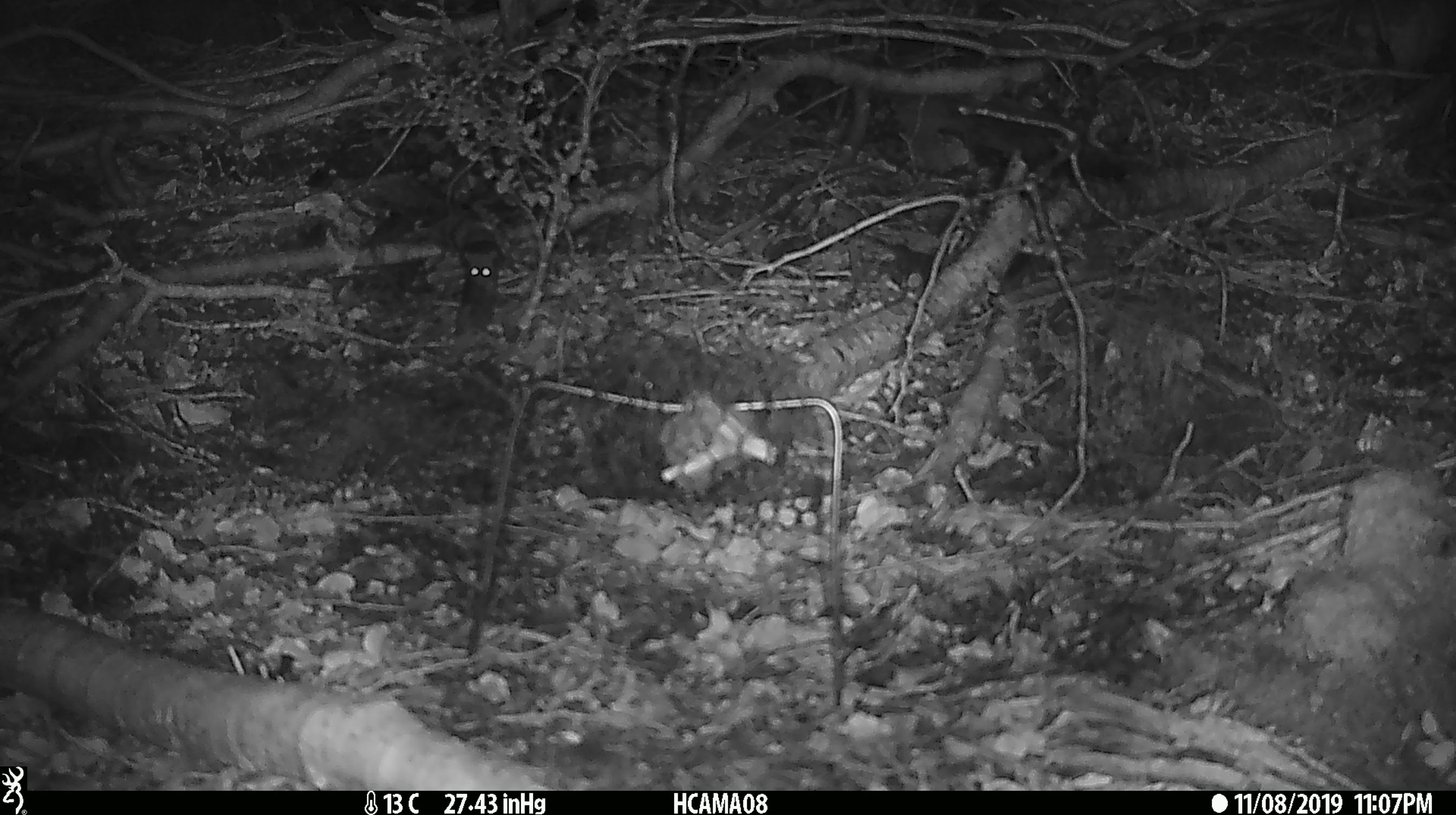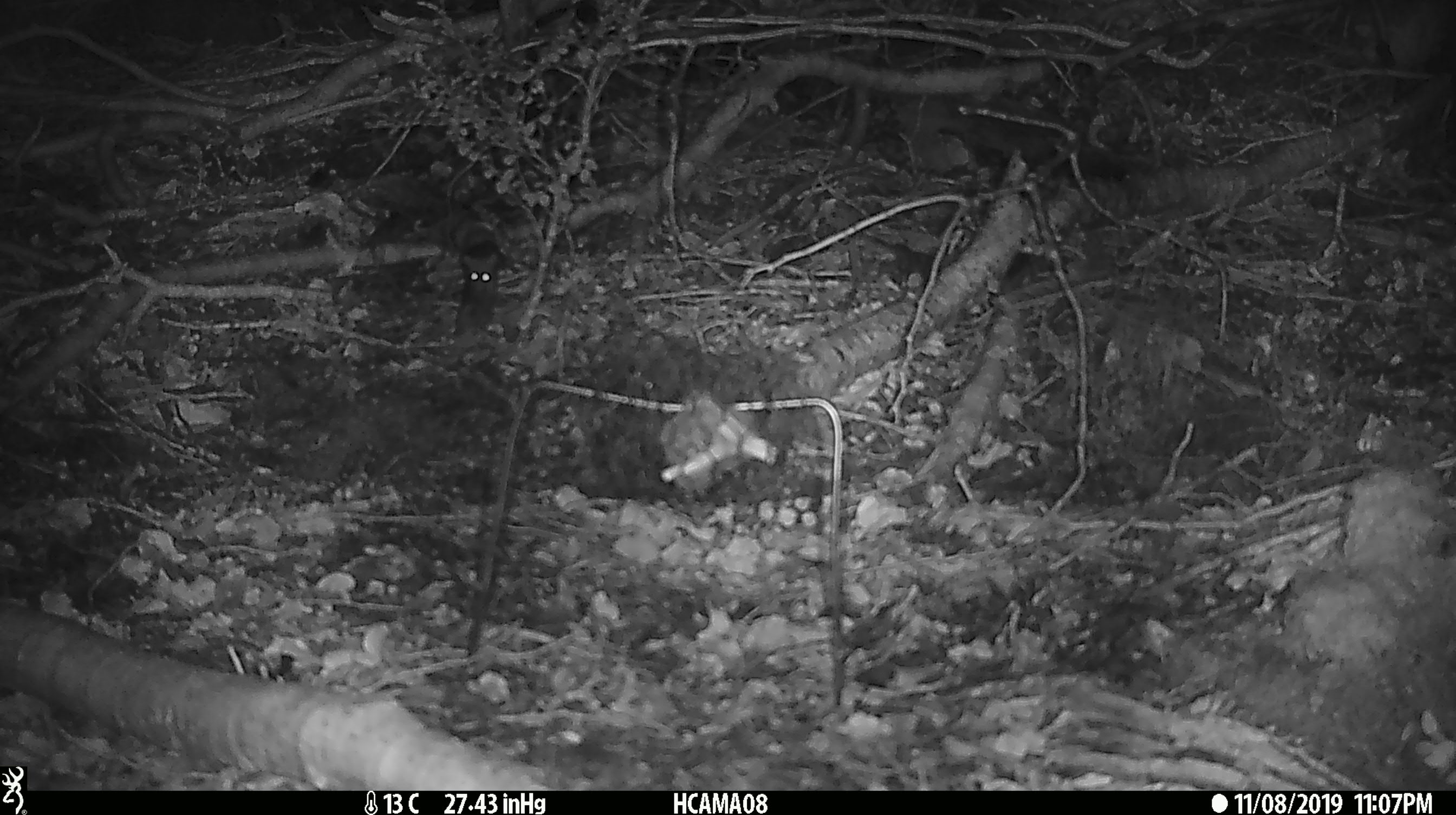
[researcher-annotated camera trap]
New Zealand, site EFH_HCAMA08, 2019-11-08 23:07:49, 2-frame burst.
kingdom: Animalia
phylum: Chordata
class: Mammalia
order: Rodentia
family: Muridae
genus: Mus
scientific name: Mus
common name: mouse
Mouse (Mus).